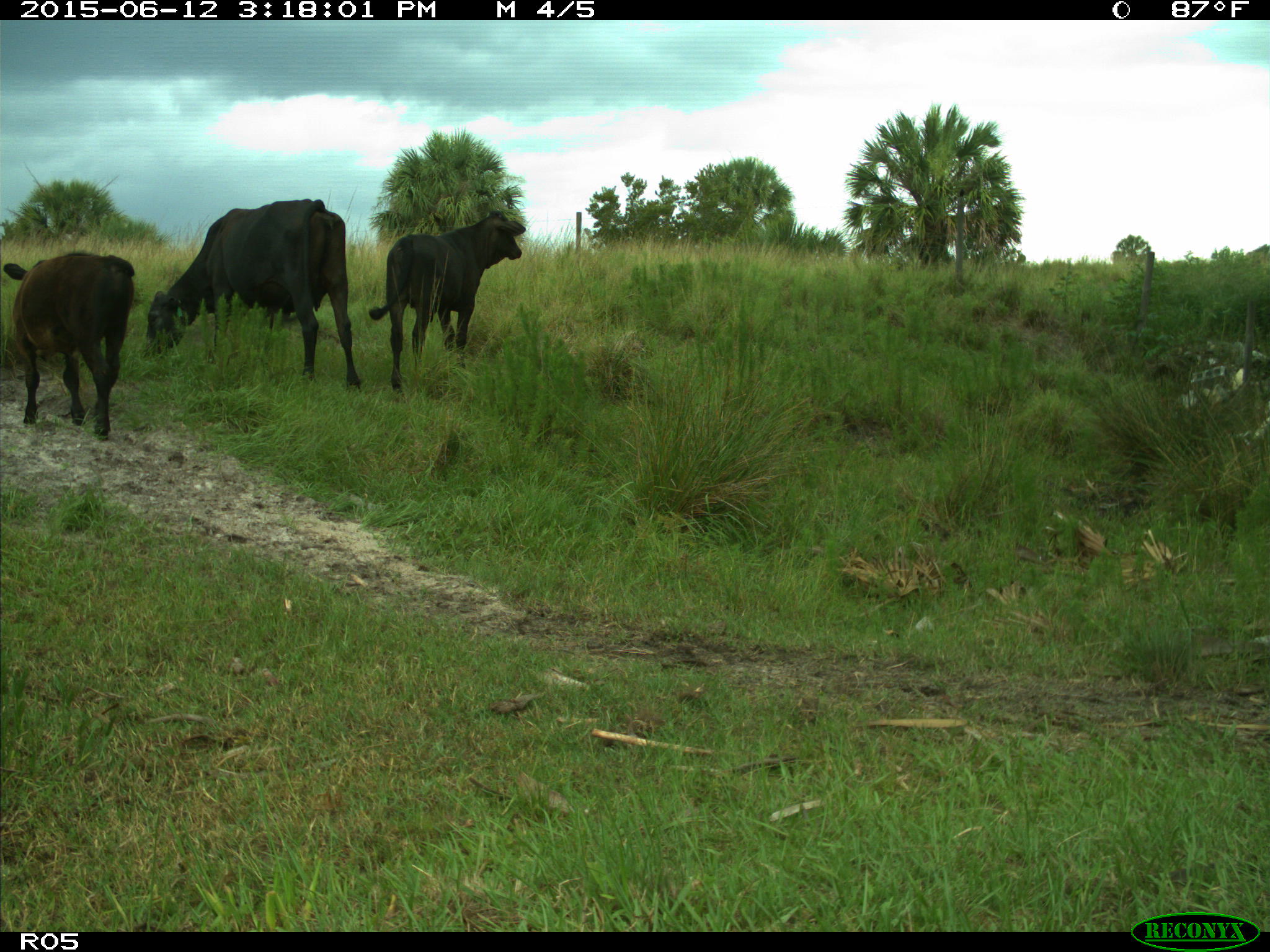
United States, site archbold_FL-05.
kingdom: Animalia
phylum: Chordata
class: Mammalia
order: Artiodactyla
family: Bovidae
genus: Bos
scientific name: Bos taurus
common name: domestic cow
Bos taurus (domestic cow).